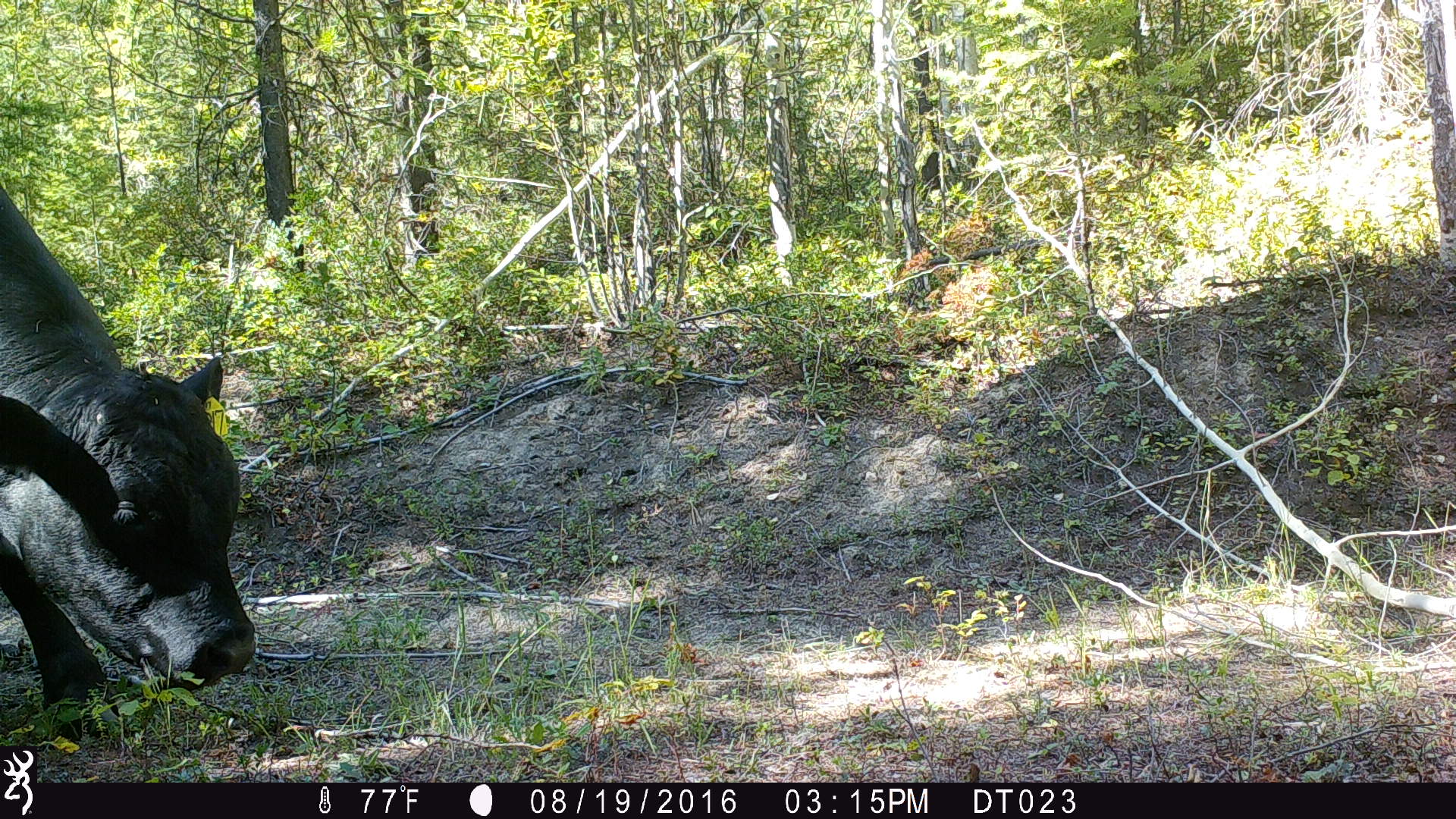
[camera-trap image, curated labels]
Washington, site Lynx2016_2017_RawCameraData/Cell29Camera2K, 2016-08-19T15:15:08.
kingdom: Animalia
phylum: Chordata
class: Mammalia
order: Artiodactyla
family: Bovidae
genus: Bos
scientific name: Bos taurus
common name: domestic cattle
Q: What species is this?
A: Domestic cattle (Bos taurus).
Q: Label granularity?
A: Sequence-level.